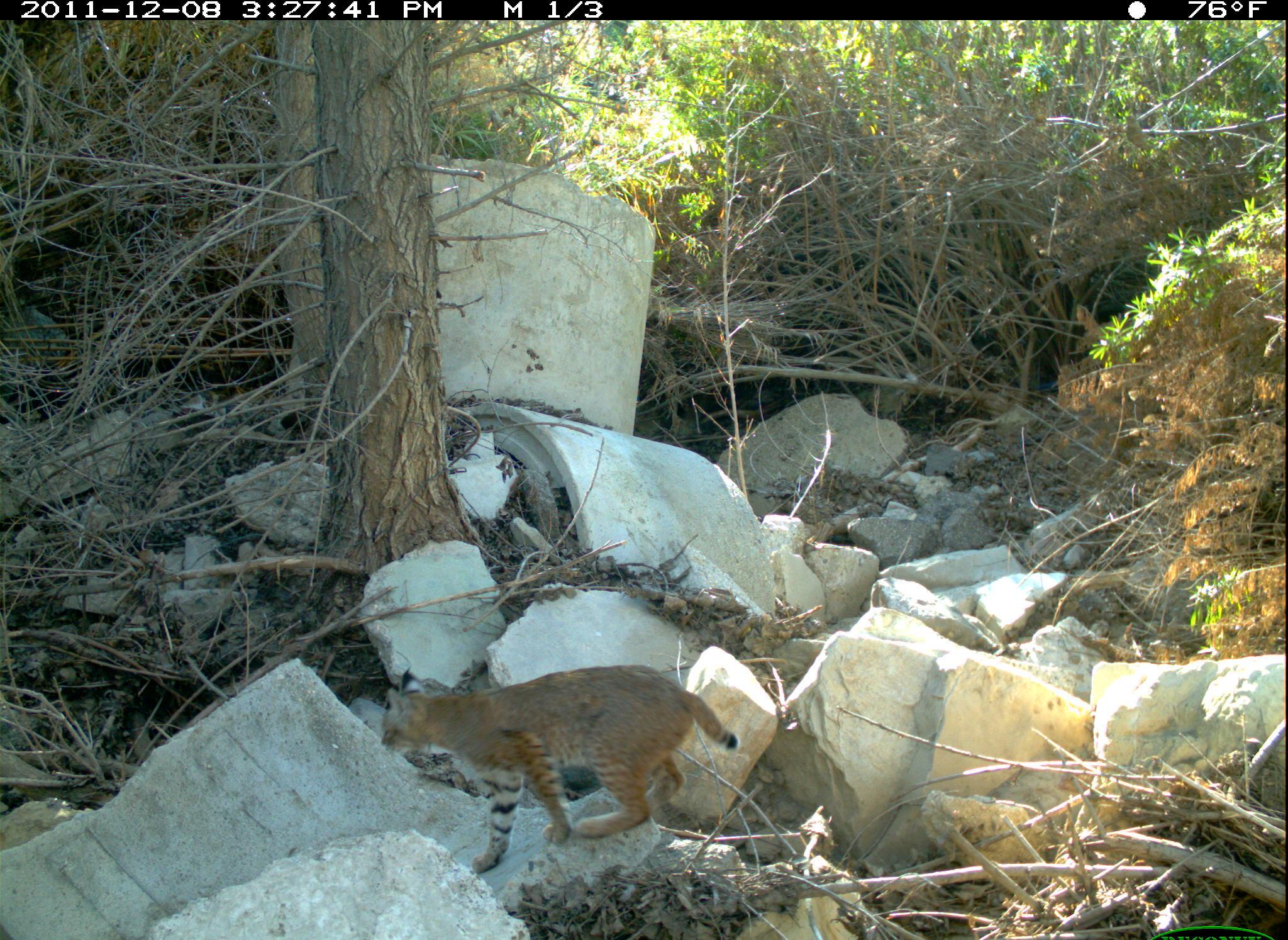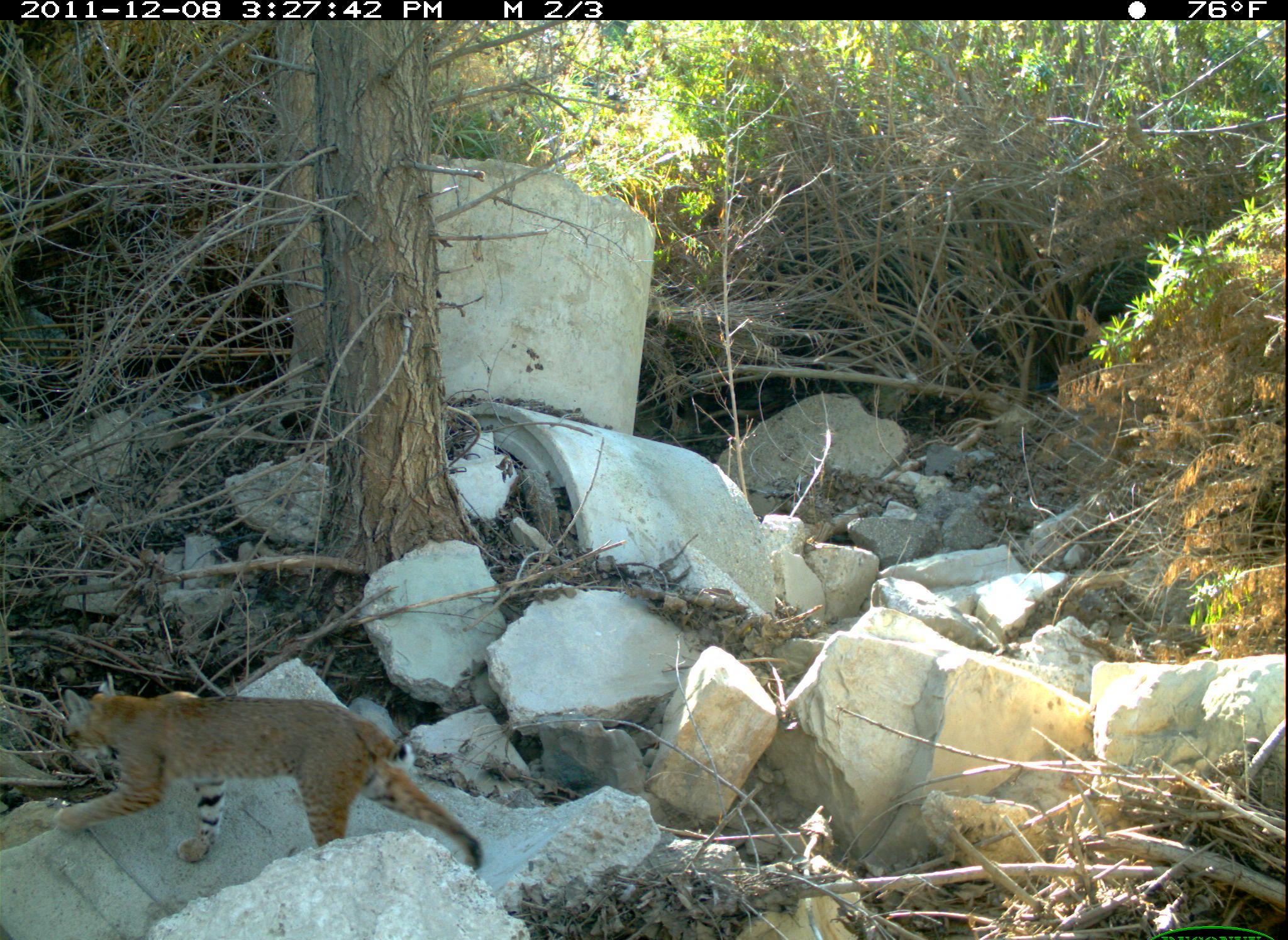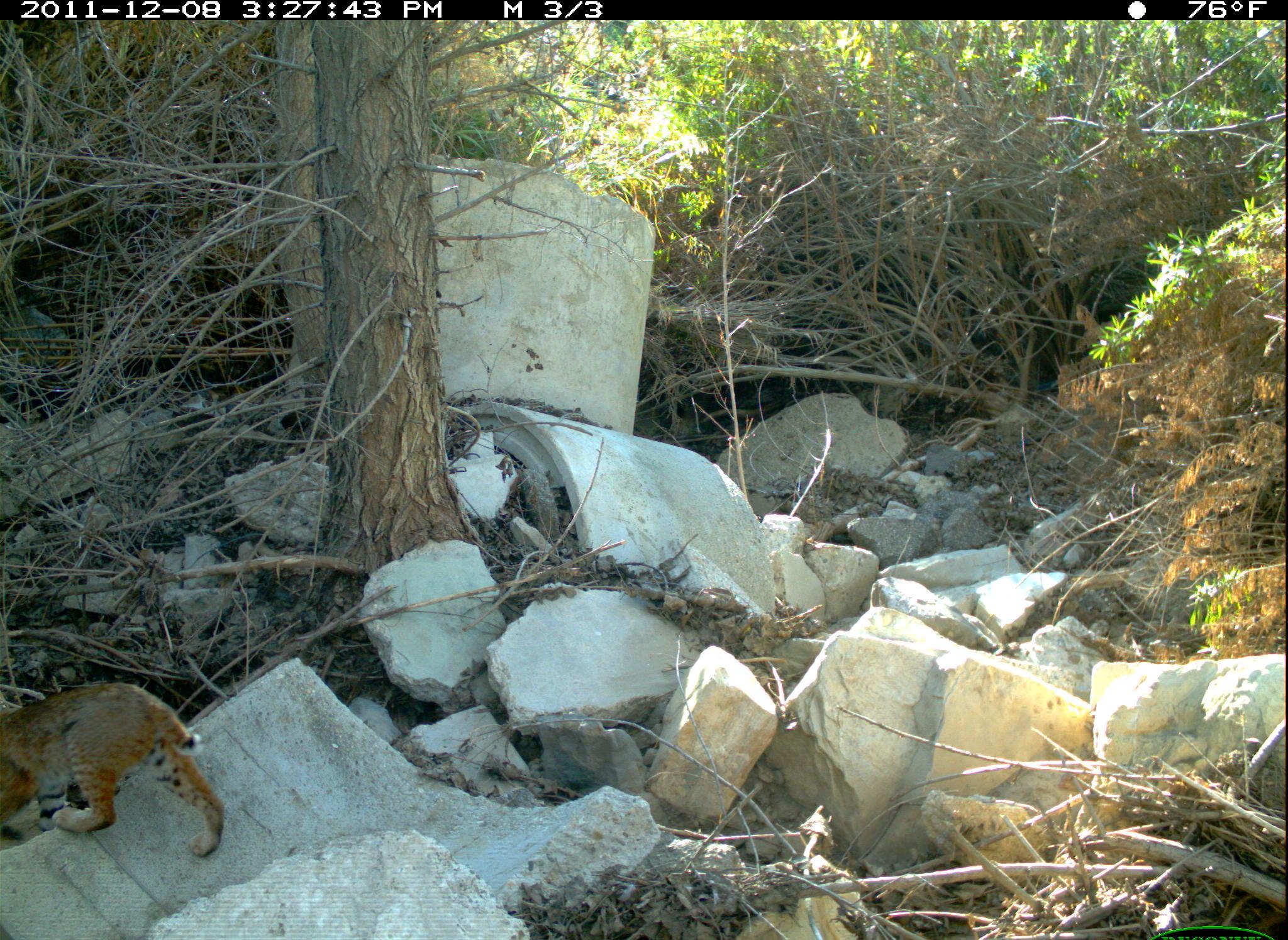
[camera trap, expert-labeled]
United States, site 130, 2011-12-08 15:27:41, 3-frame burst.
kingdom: Animalia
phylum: Chordata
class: Mammalia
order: Carnivora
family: Felidae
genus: Lynx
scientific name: Lynx rufus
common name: bobcat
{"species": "bobcat (Lynx rufus)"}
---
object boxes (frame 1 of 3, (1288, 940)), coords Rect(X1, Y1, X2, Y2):
bobcat: Rect(377, 683, 745, 883)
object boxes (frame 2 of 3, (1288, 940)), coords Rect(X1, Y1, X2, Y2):
bobcat: Rect(40, 664, 494, 896)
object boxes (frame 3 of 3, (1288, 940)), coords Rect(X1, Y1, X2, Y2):
bobcat: Rect(0, 676, 229, 867)